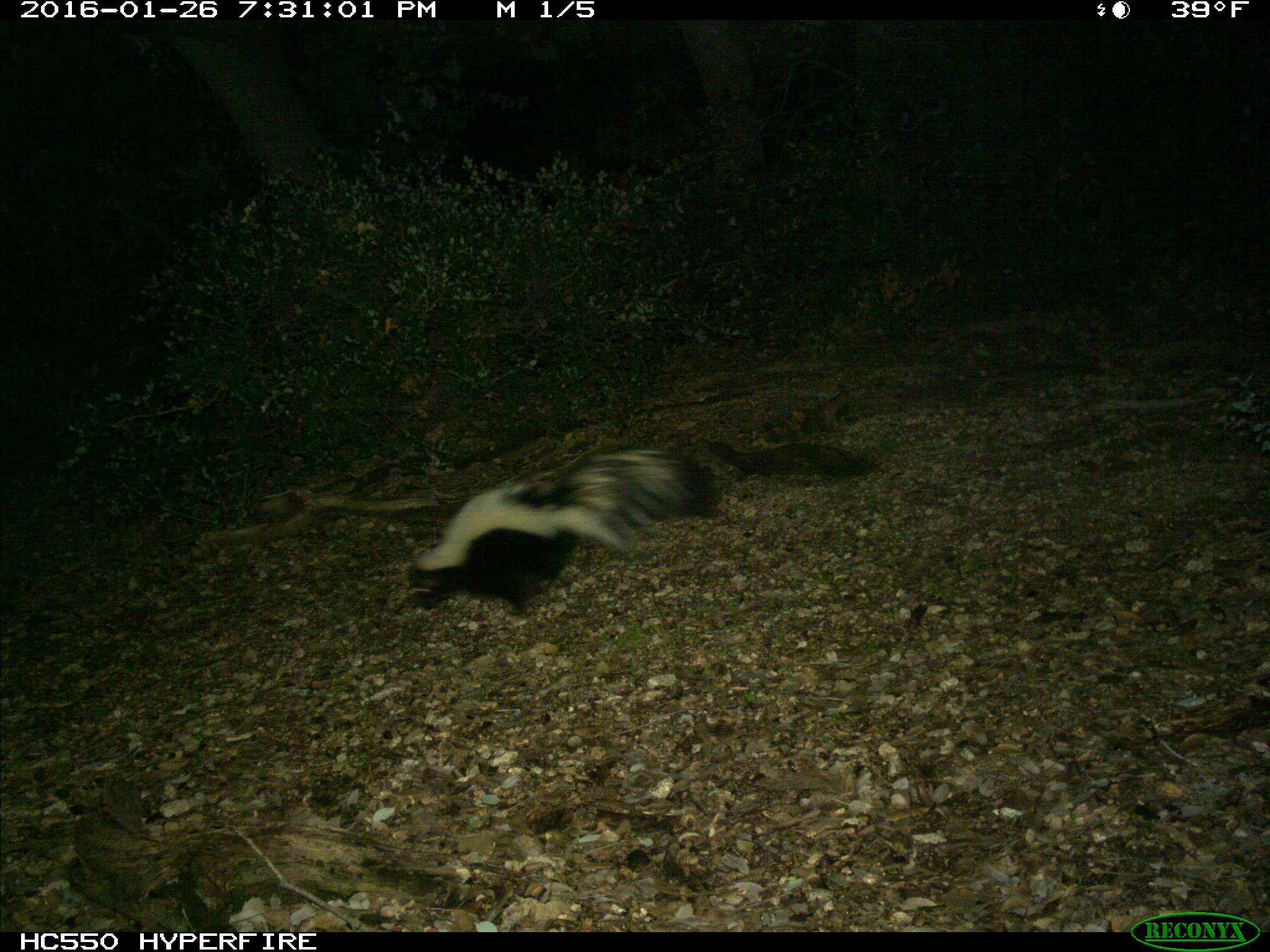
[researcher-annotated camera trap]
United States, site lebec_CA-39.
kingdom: Animalia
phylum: Chordata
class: Mammalia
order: Carnivora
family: Mephitidae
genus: Mephitis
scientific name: Mephitis mephitis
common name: striped skunk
Mephitis mephitis (striped skunk).